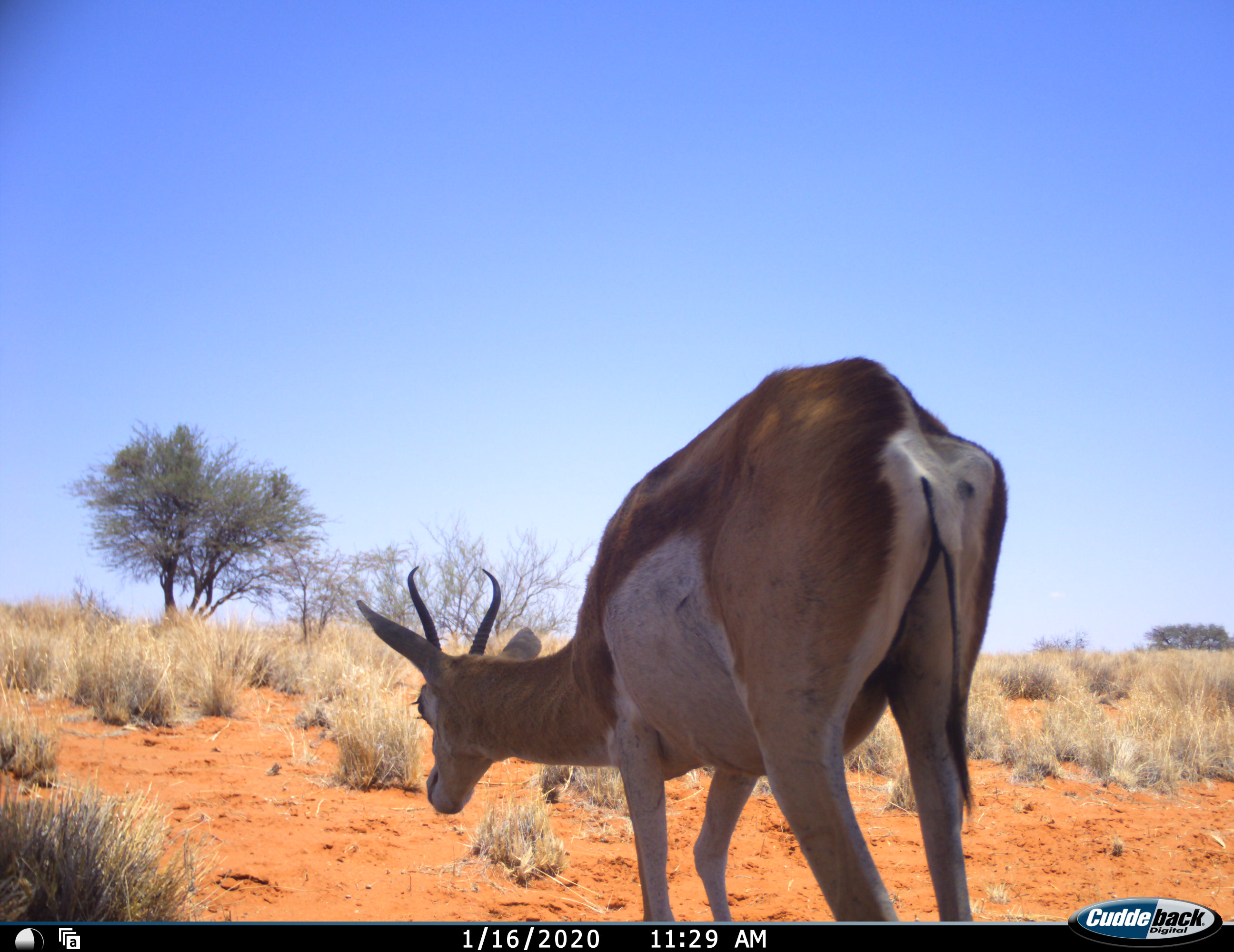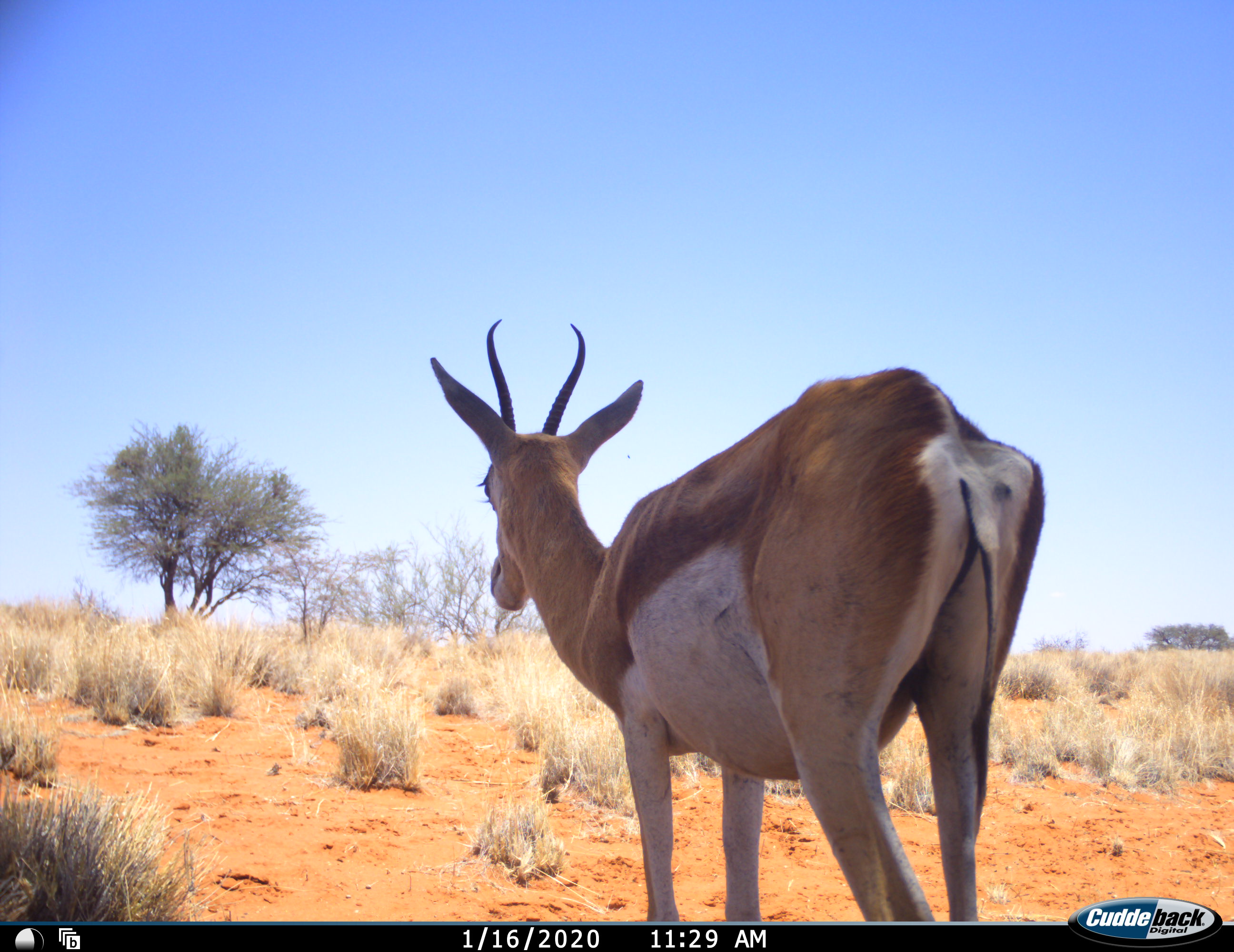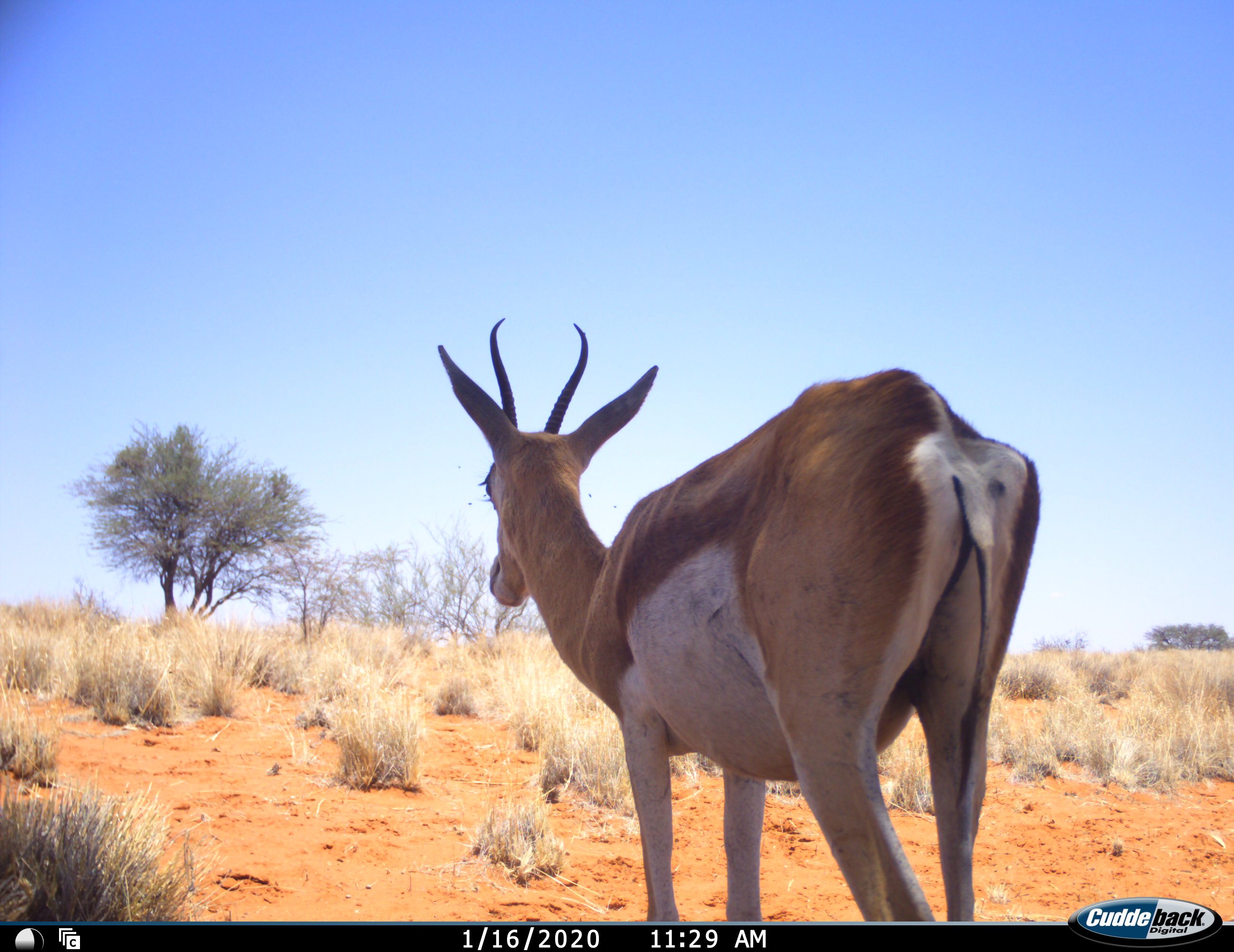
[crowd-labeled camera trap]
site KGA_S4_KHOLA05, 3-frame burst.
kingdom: Animalia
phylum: Chordata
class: Mammalia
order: Artiodactyla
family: Bovidae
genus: Antidorcas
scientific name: Antidorcas marsupialis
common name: springbok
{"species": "springbok (Antidorcas marsupialis)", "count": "1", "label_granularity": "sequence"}